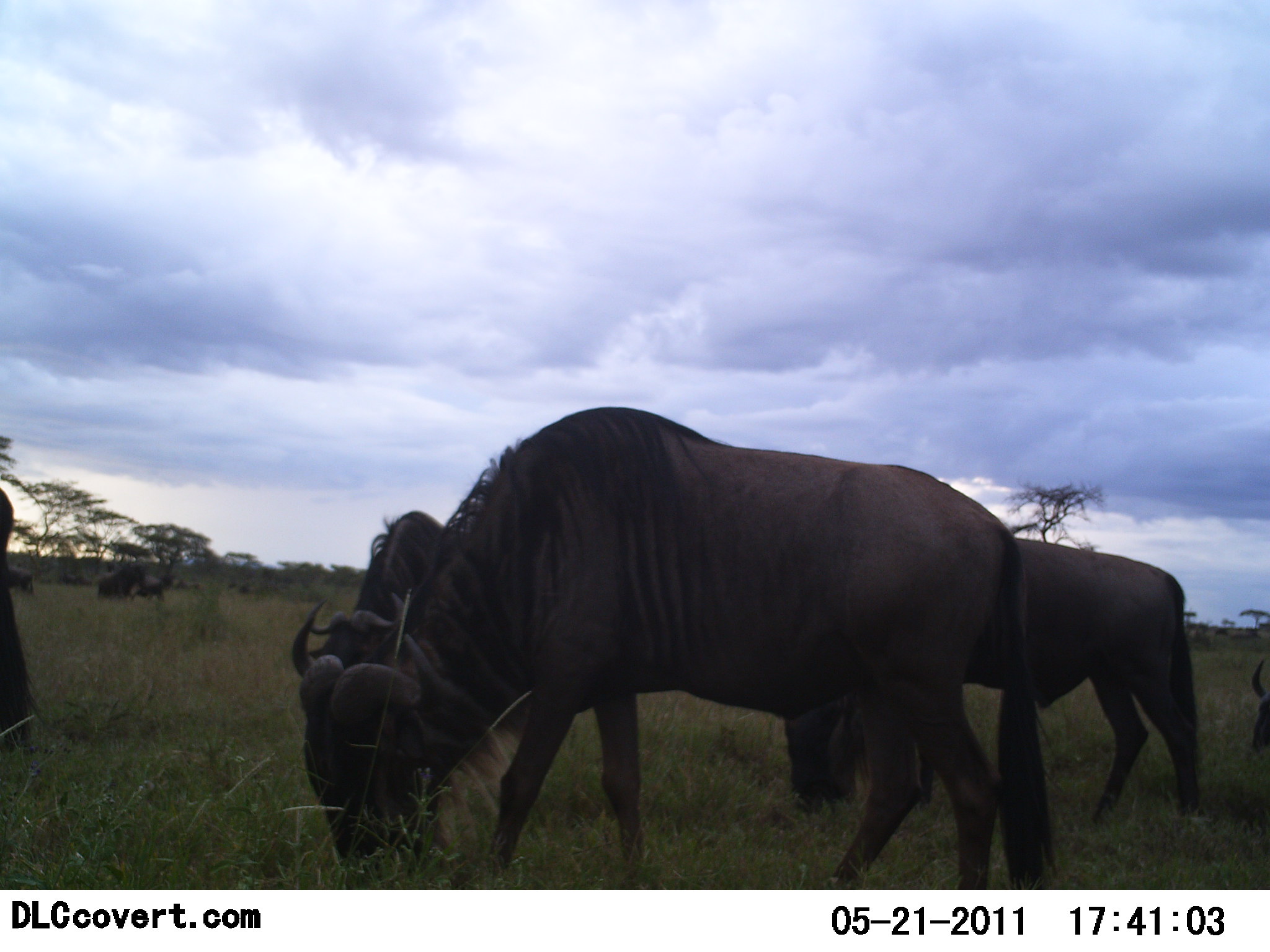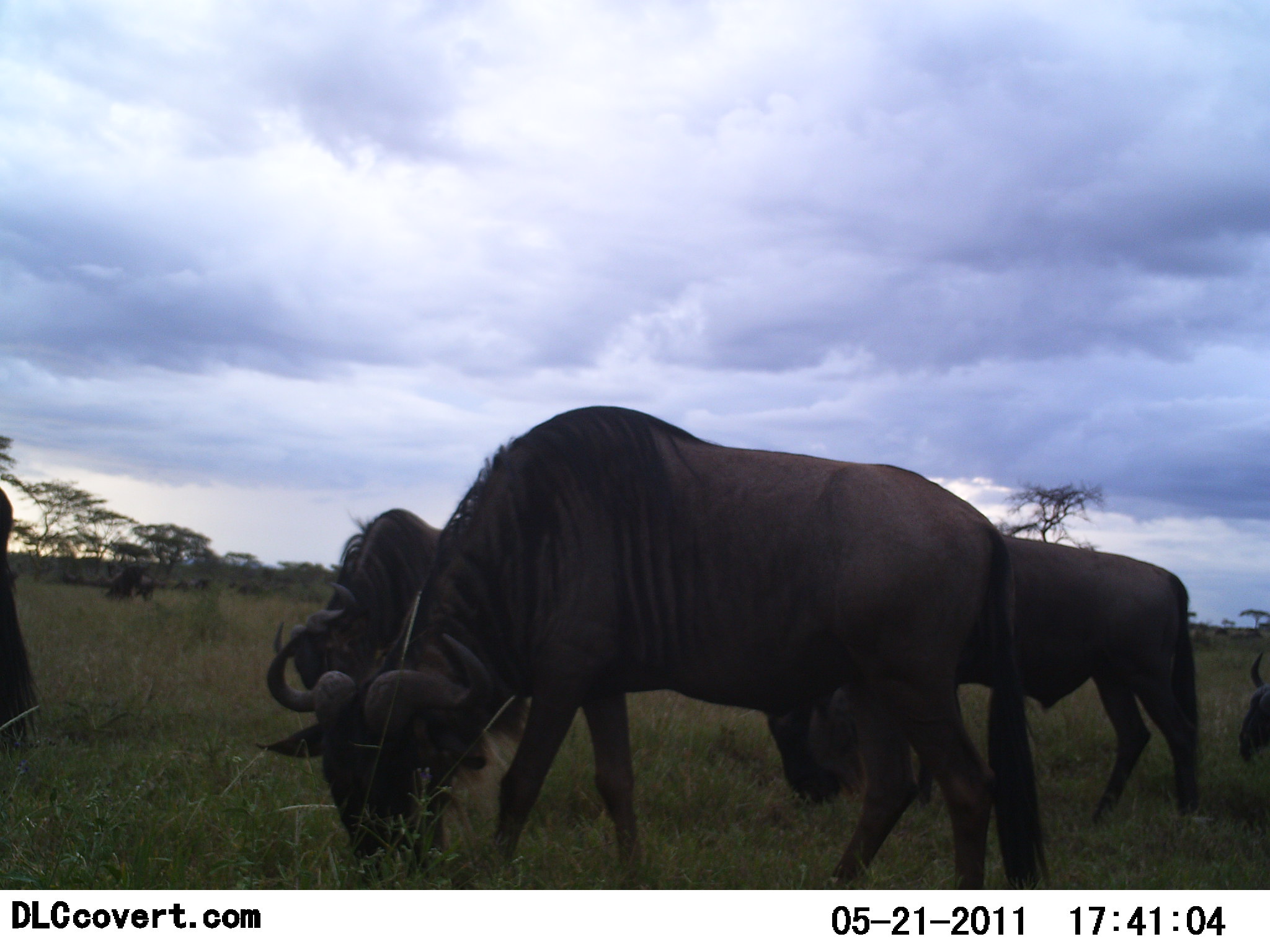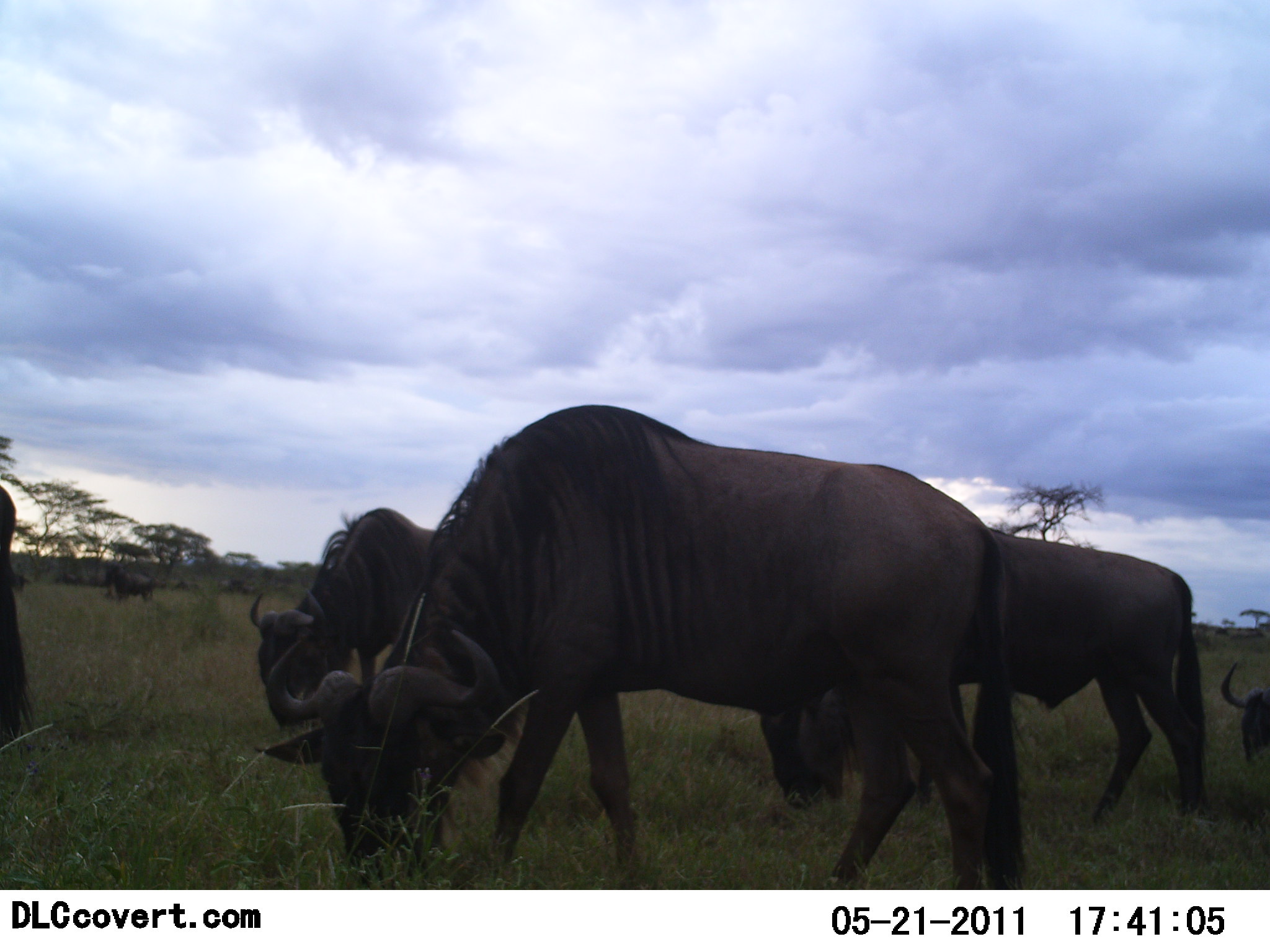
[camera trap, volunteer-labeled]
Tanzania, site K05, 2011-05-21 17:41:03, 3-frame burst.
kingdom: Animalia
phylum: Chordata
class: Mammalia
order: Artiodactyla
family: Bovidae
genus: Connochaetes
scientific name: Connochaetes taurinus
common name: blue wildebeest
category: wildebeest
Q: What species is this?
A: Wildebeest (blue wildebeest) (Connochaetes taurinus).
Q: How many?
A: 5.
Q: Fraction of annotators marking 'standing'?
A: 25%.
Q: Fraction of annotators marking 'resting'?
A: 0%.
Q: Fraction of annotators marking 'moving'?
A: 25%.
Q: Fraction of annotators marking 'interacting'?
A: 0%.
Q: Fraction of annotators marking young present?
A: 0%.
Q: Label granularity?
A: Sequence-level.